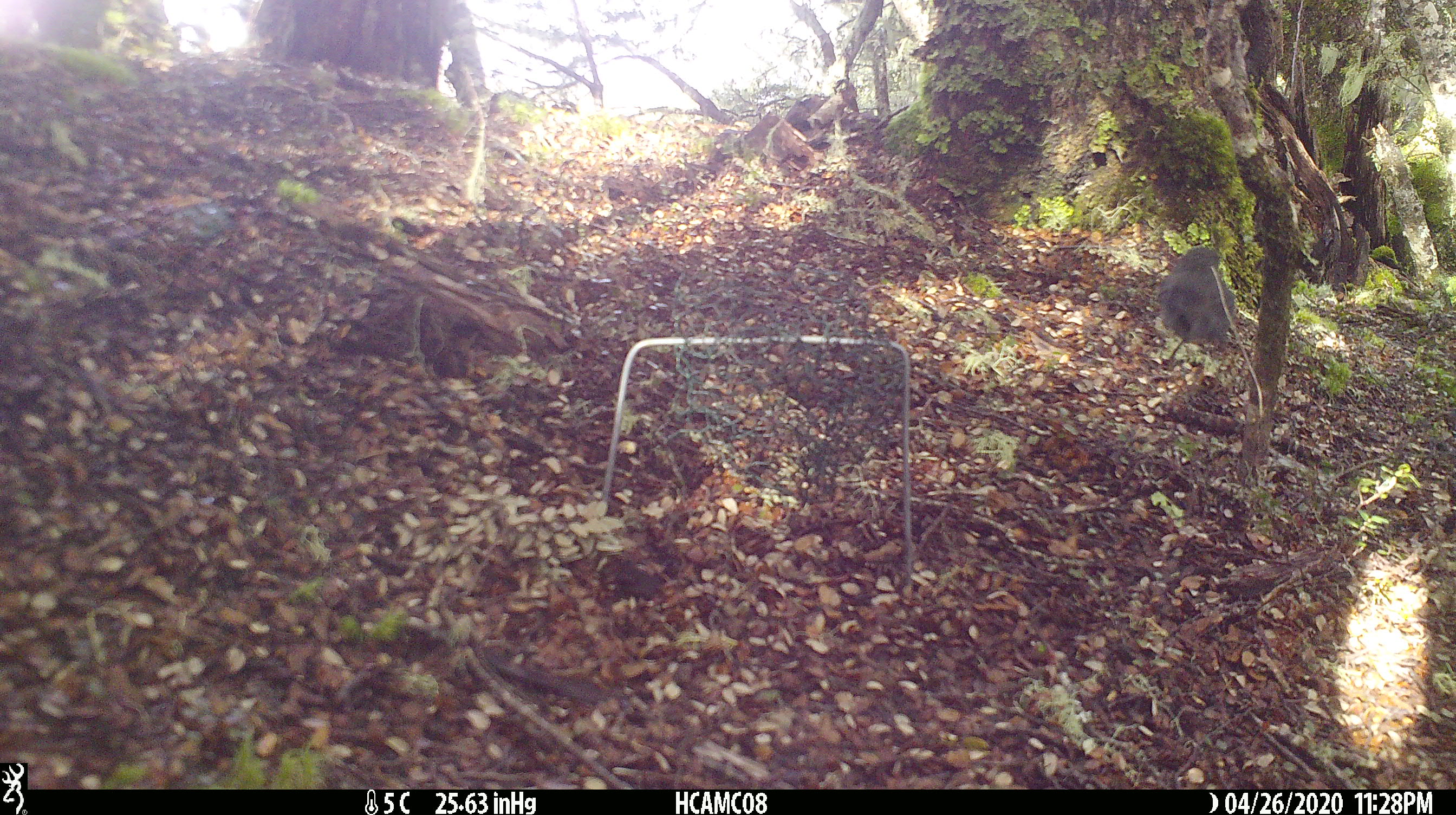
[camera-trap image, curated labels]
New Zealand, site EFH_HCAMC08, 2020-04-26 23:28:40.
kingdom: Animalia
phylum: Chordata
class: Aves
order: Passeriformes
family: Petroicidae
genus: Petroica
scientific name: Petroica australis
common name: new zealand robin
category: robin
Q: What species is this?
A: Robin (new zealand robin) (Petroica australis).